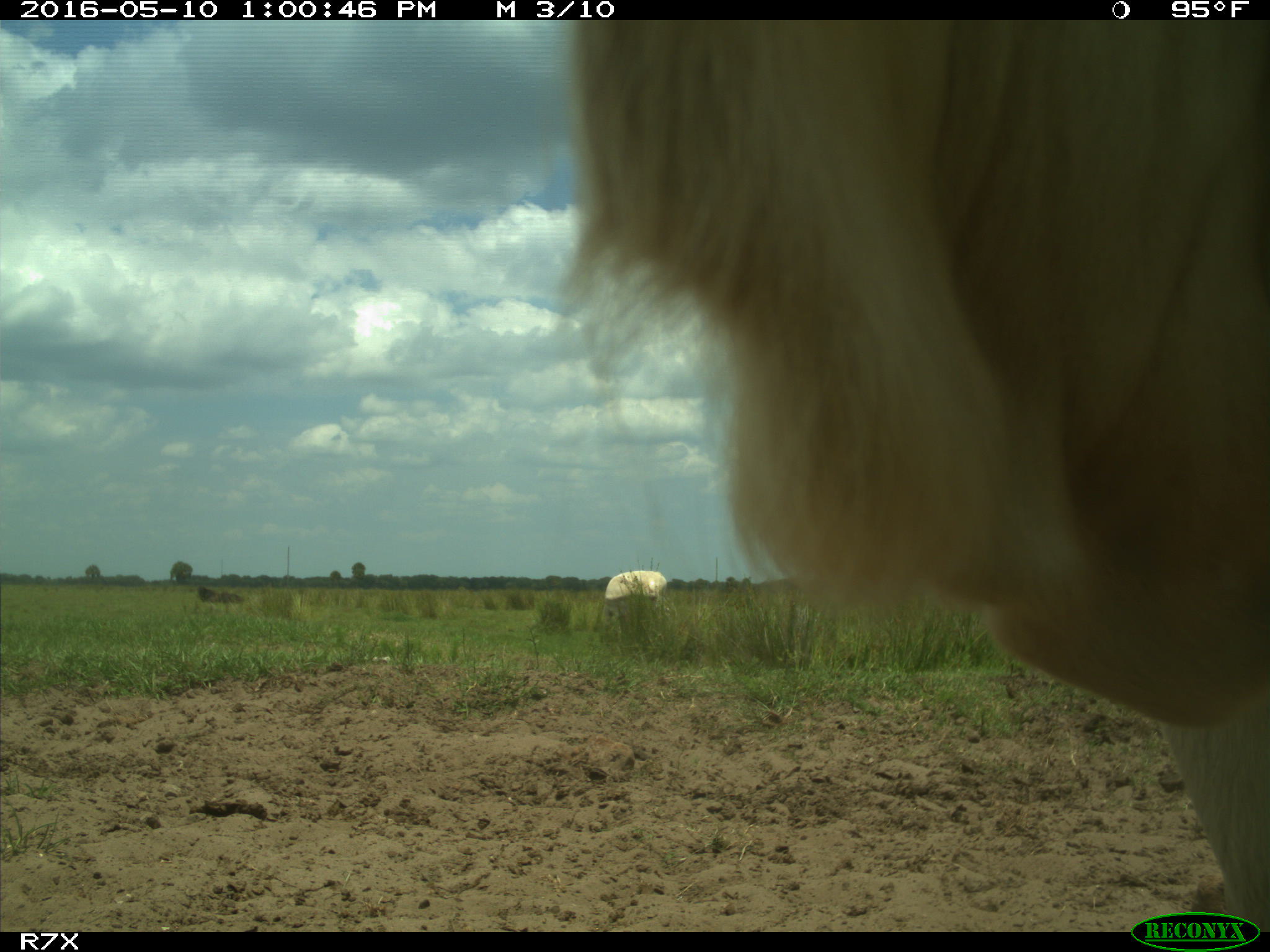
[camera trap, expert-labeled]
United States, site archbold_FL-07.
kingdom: Animalia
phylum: Chordata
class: Mammalia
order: Artiodactyla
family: Bovidae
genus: Bos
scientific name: Bos taurus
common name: domestic cow